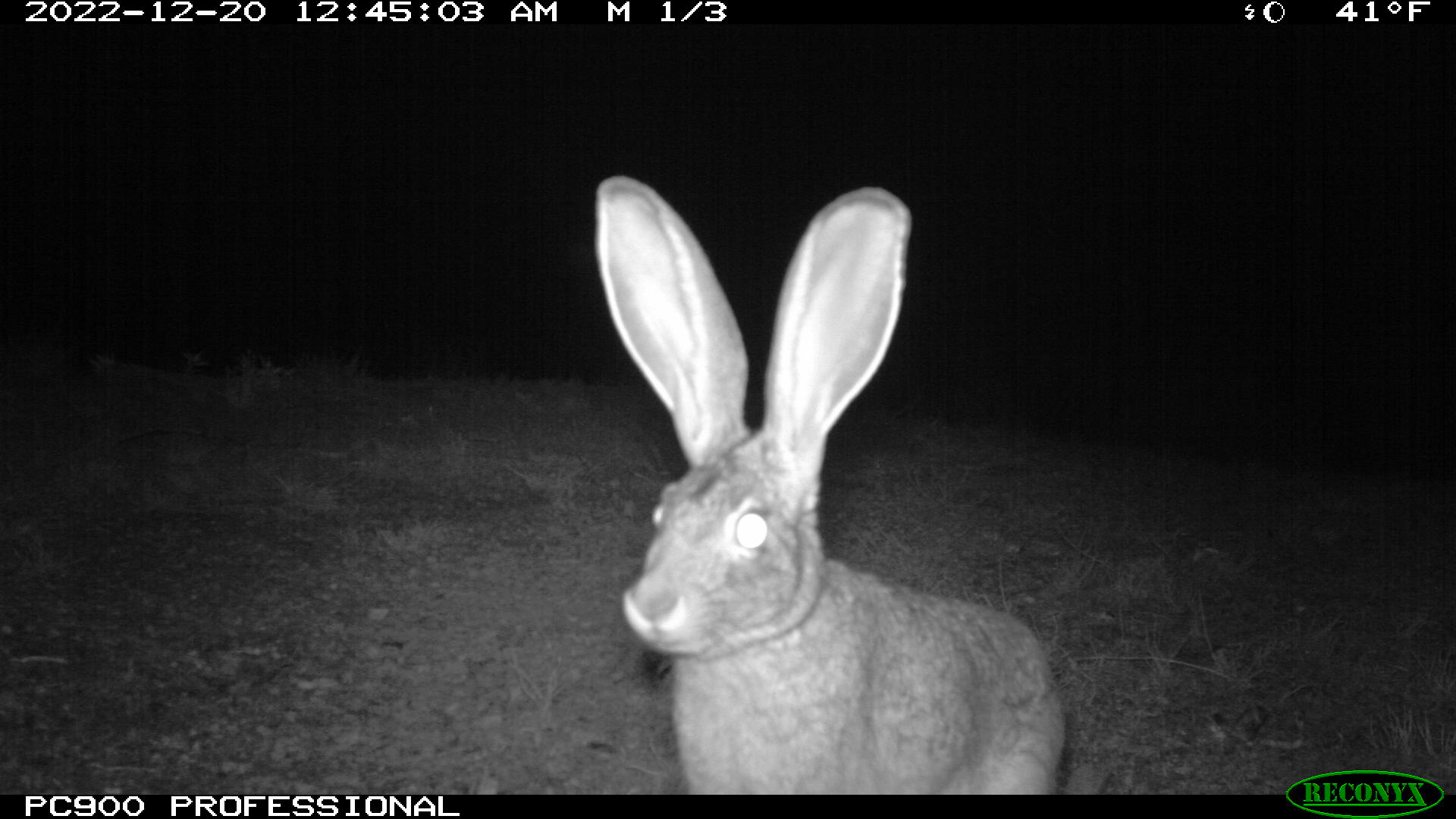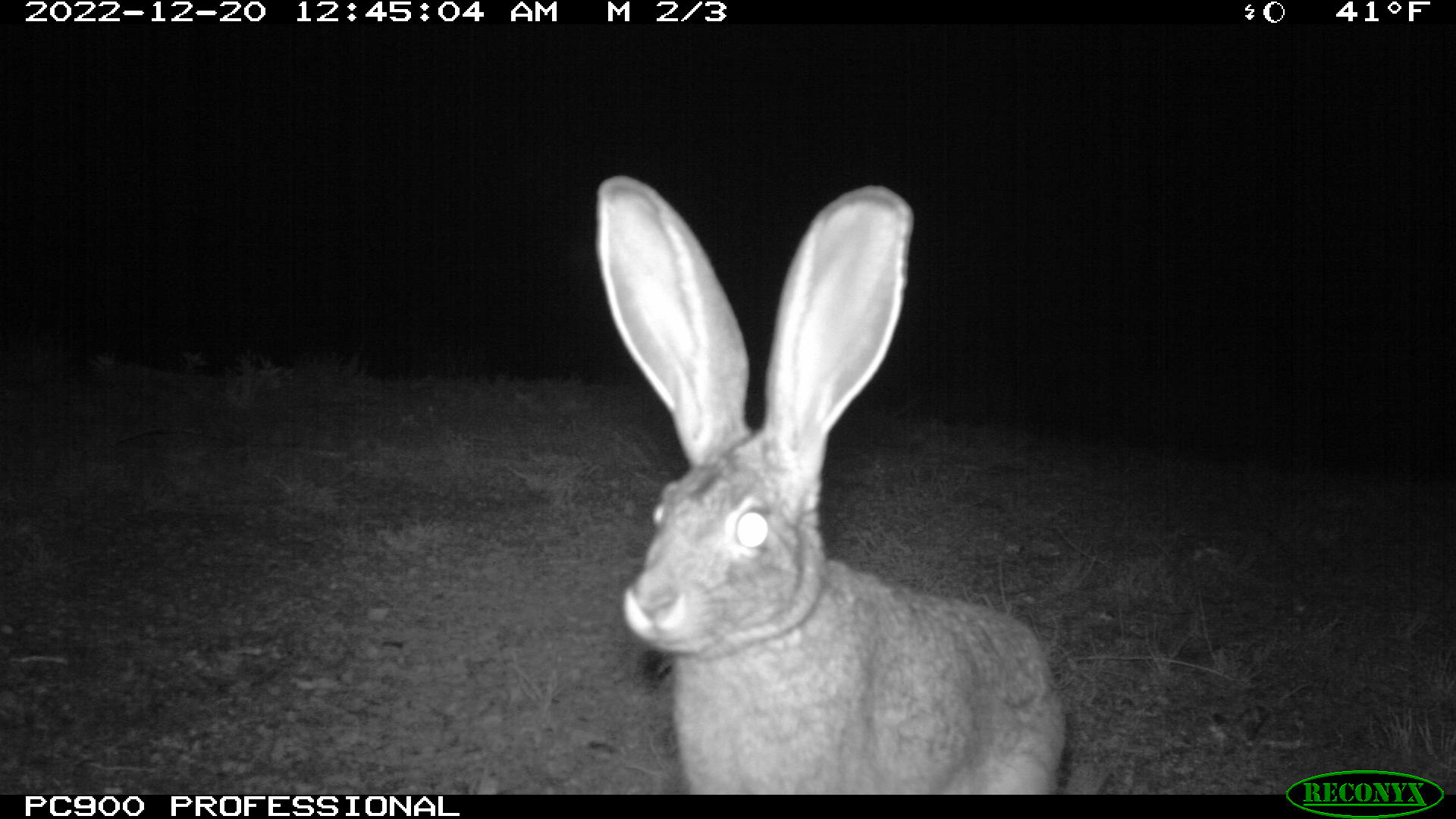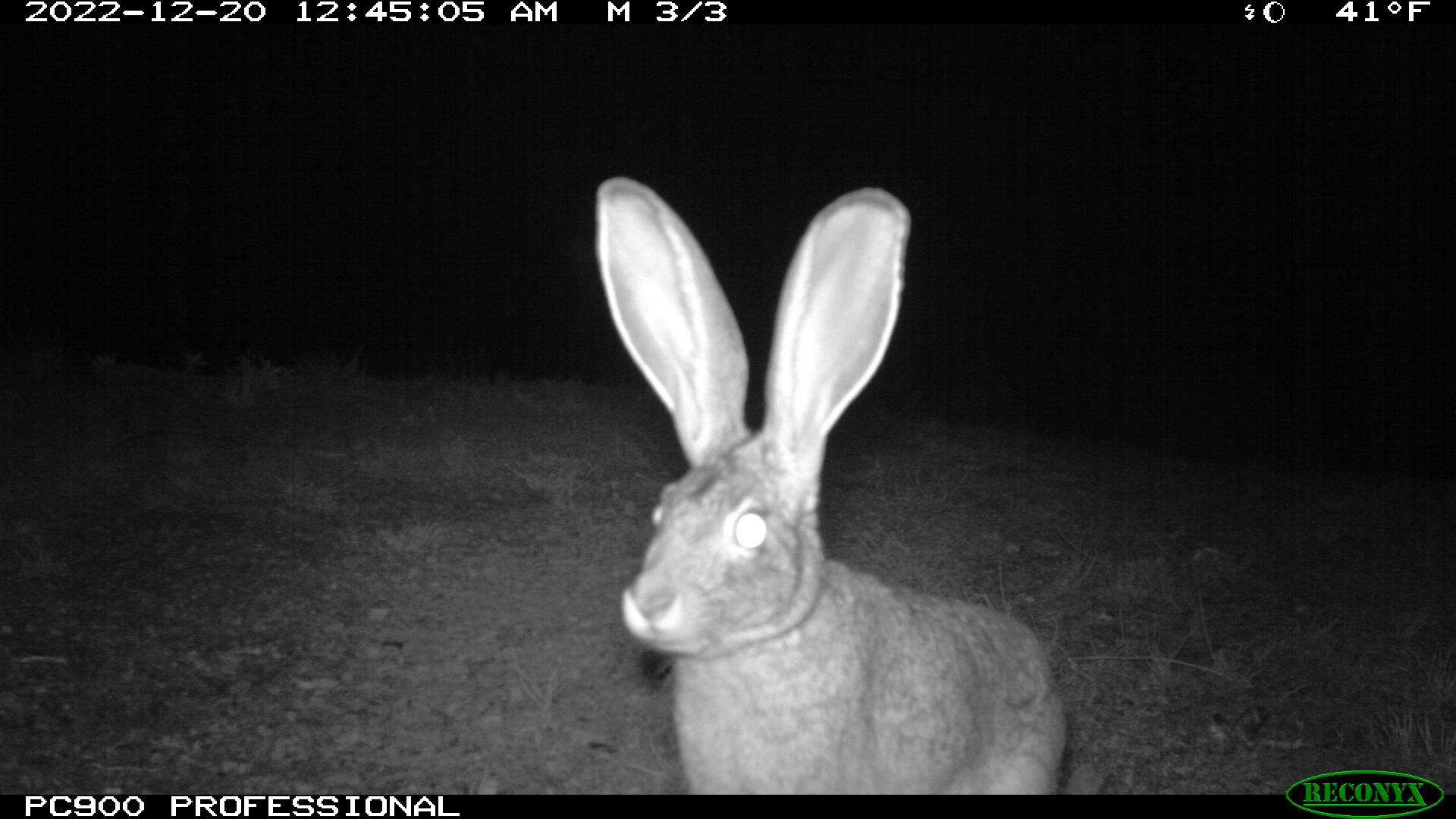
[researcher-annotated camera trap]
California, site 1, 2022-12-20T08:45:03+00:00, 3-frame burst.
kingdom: Animalia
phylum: Chordata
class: Mammalia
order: Lagomorpha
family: Leporidae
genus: Lepus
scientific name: Lepus californicus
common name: black-tailed jackrabbit